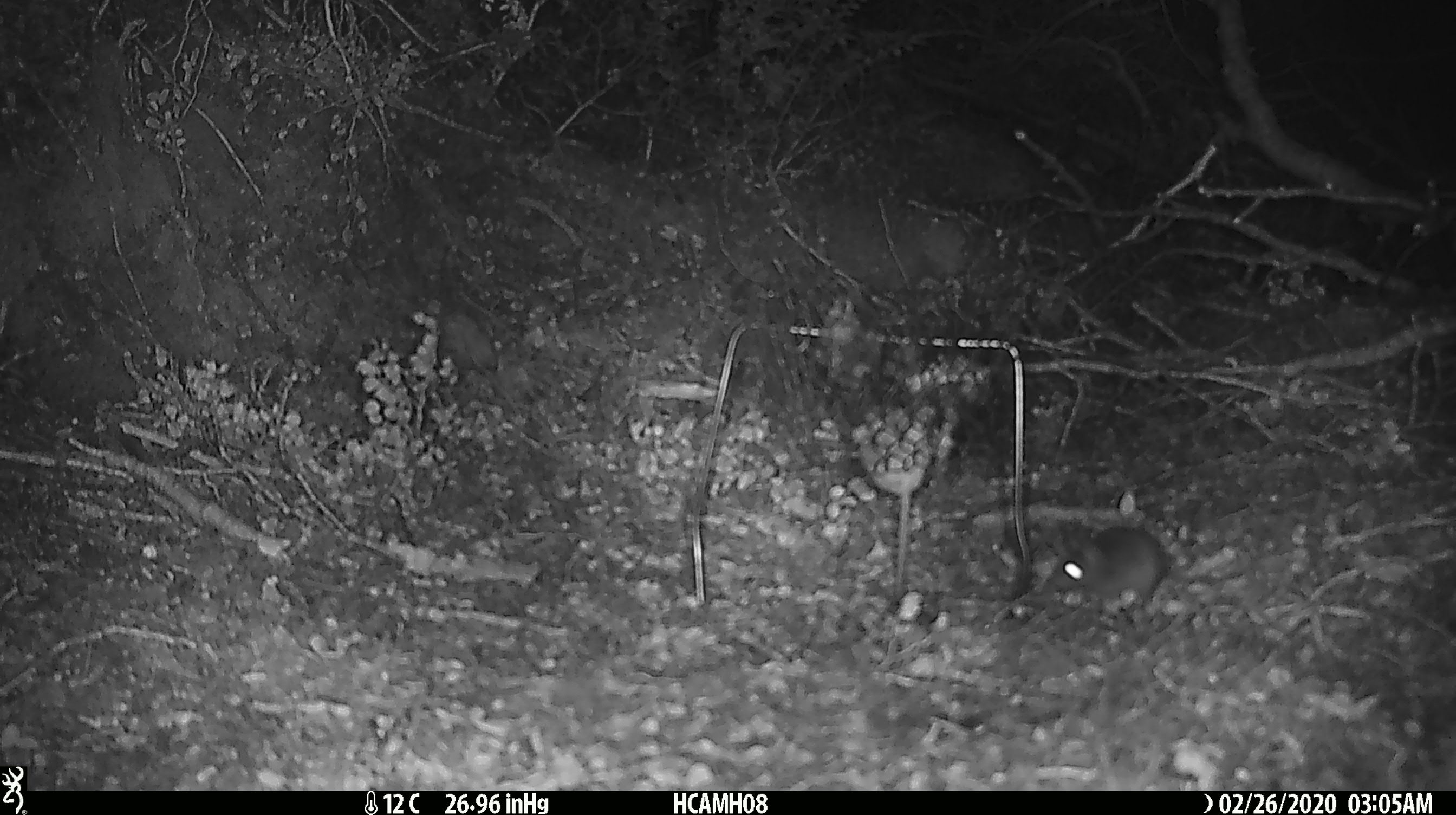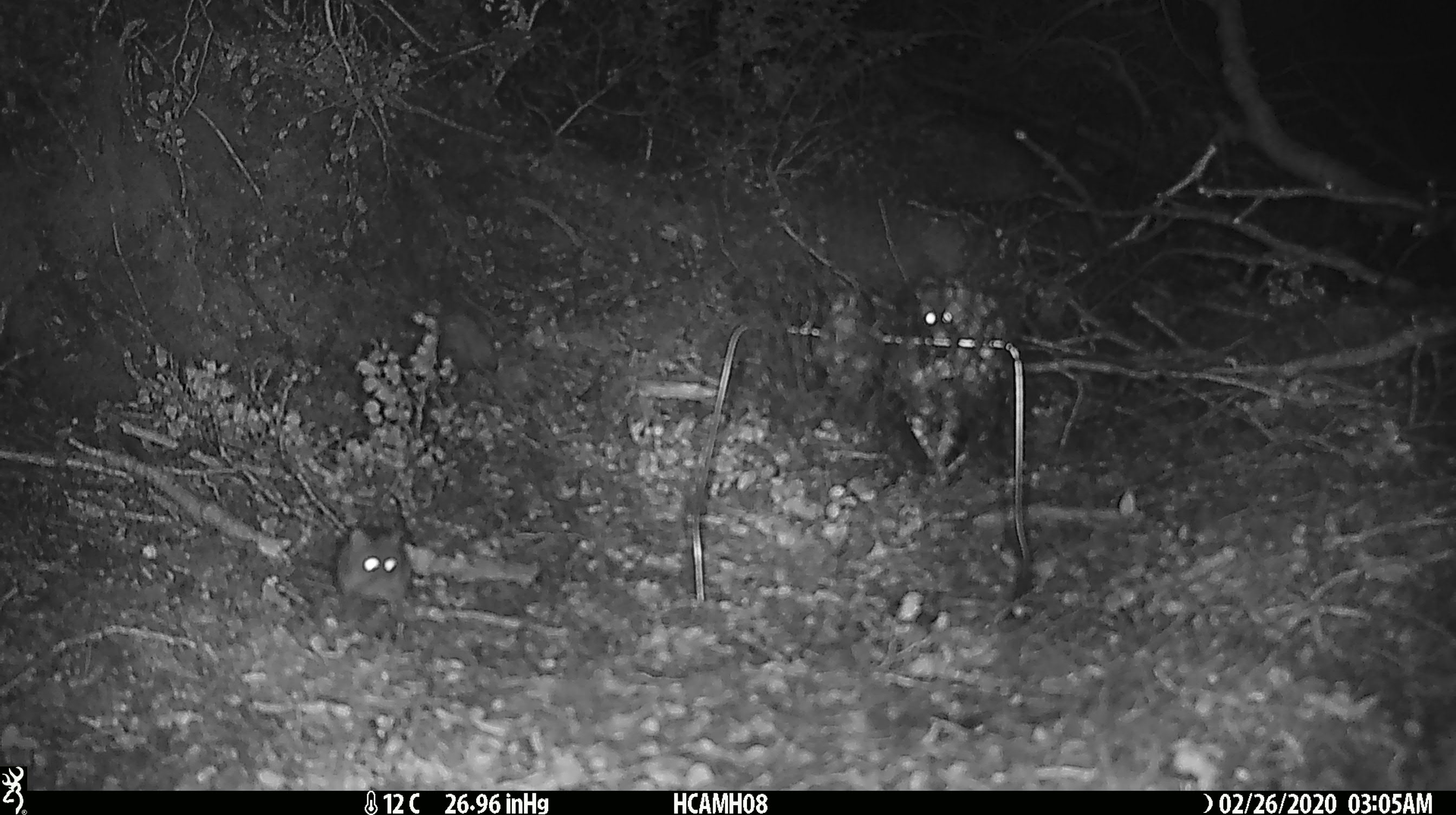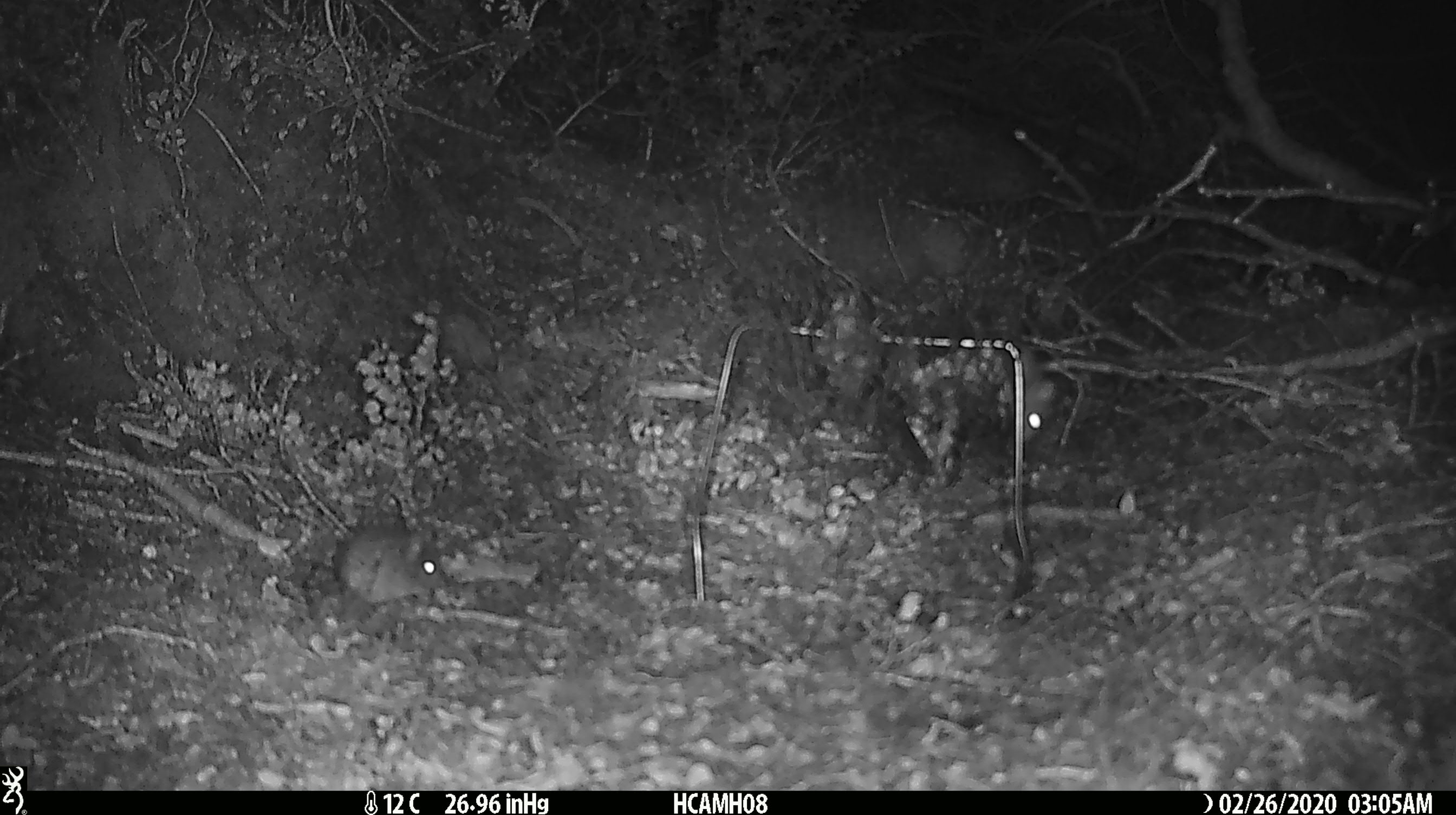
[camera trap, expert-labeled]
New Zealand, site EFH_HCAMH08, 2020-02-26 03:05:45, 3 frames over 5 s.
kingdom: Animalia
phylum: Chordata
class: Mammalia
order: Rodentia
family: Muridae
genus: Mus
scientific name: Mus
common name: mouse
Mouse (Mus).